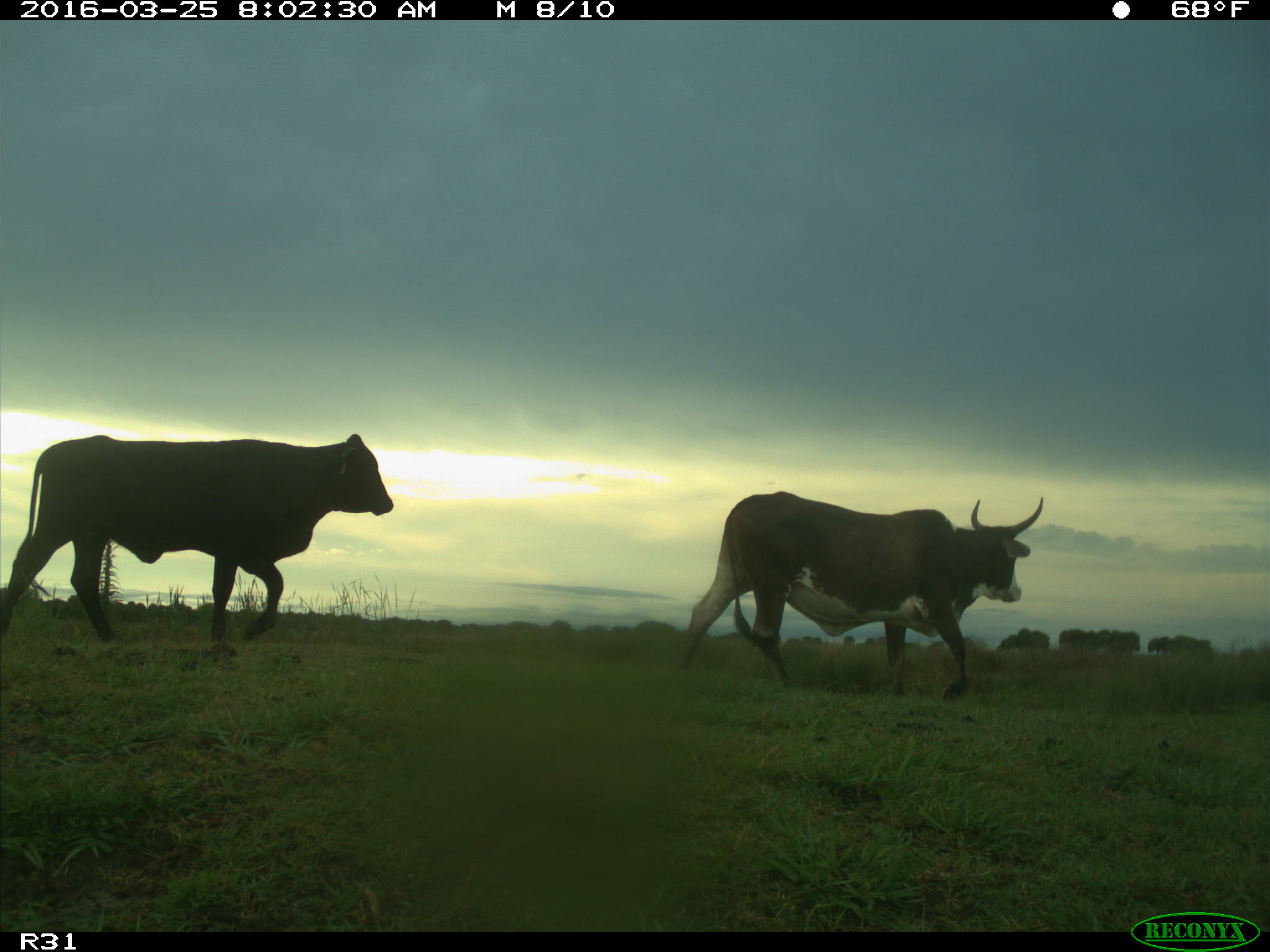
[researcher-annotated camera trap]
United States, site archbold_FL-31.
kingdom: Animalia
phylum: Chordata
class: Mammalia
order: Artiodactyla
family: Bovidae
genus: Bos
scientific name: Bos taurus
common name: domestic cow